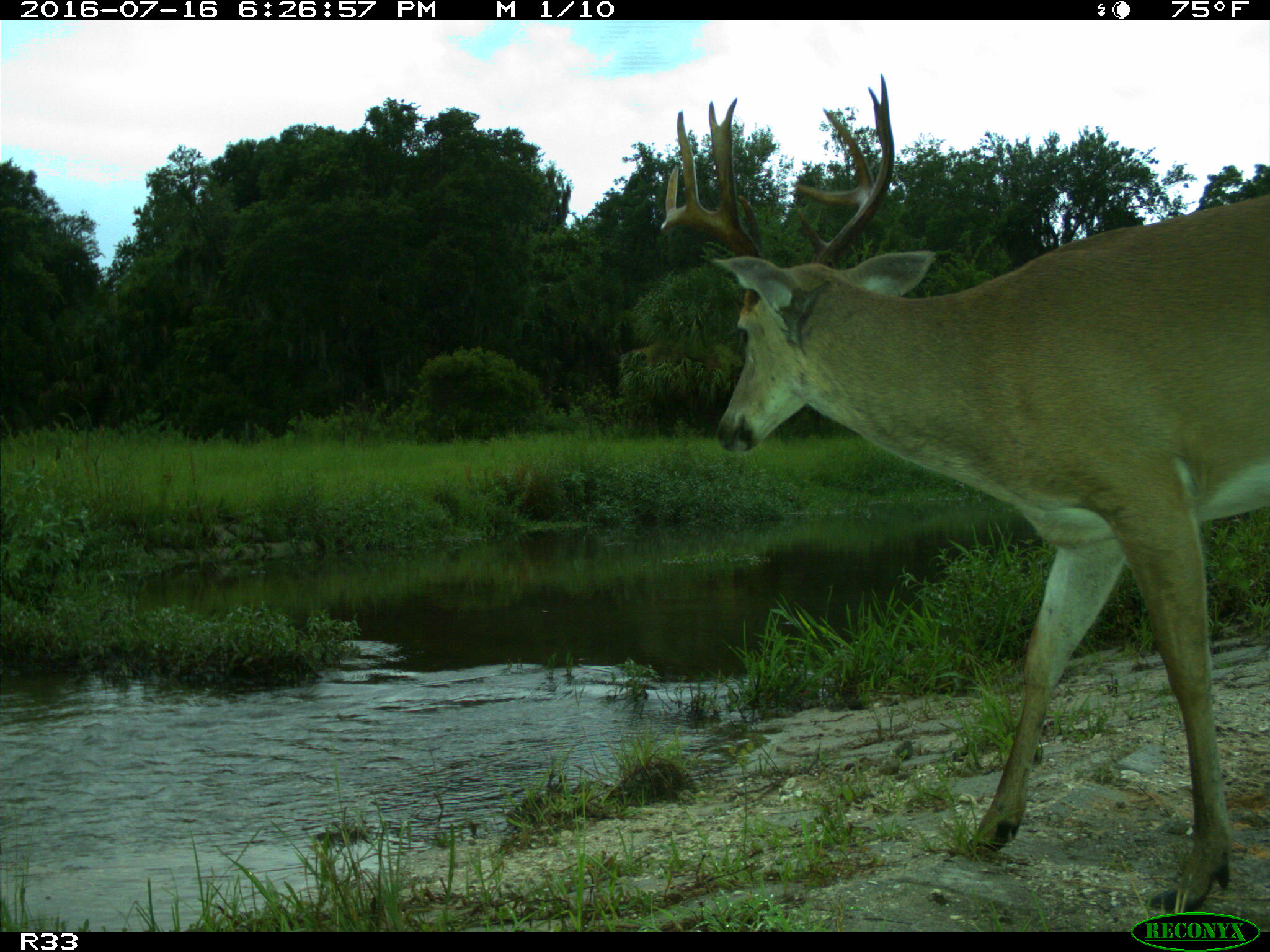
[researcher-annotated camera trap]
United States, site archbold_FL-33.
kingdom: Animalia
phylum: Chordata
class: Mammalia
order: Artiodactyla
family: Cervidae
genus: Odocoileus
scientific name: Odocoileus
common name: deer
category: unidentified deer